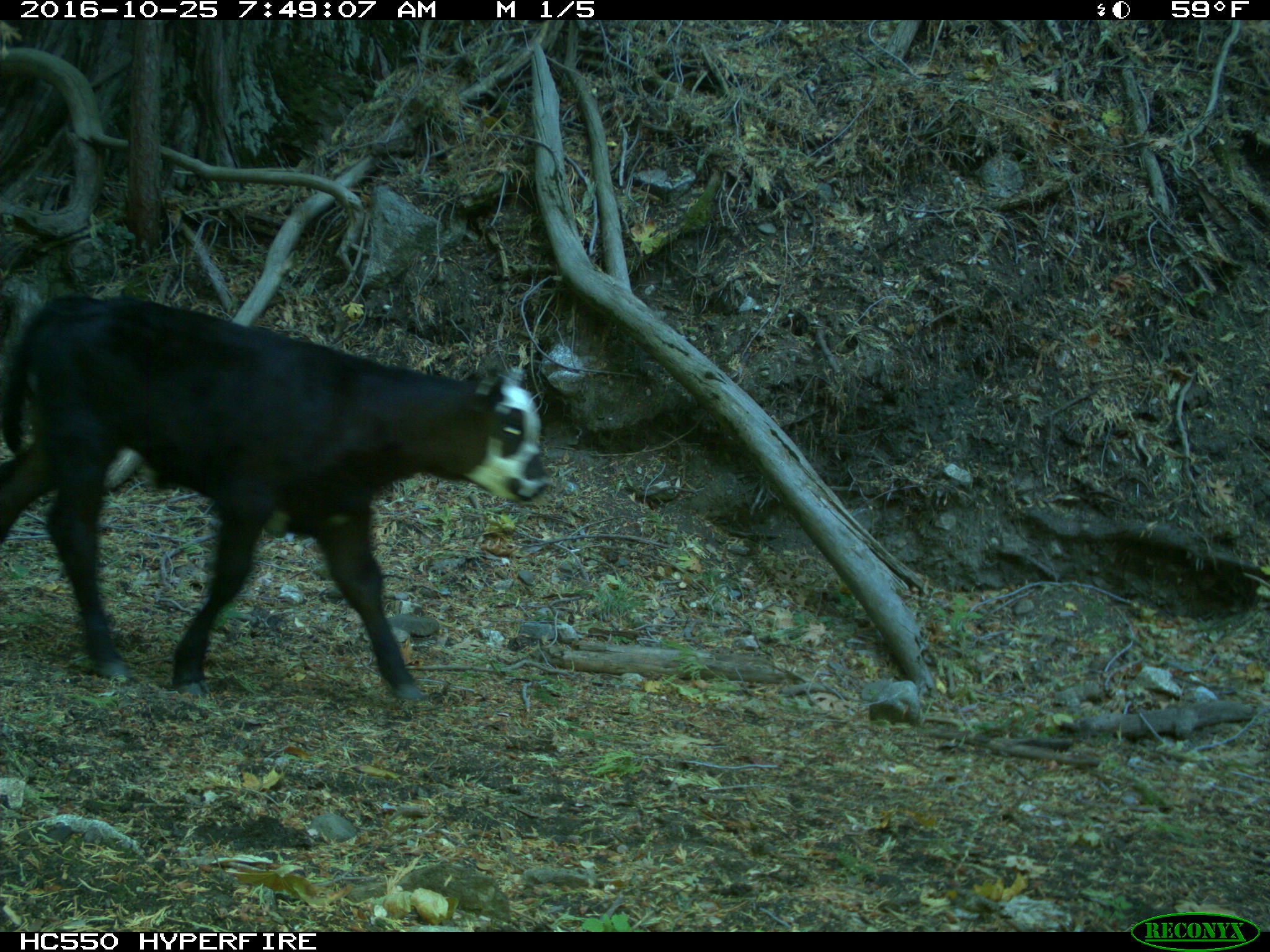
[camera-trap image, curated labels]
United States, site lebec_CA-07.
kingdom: Animalia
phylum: Chordata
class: Mammalia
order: Artiodactyla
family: Bovidae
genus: Bos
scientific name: Bos taurus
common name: domestic cow